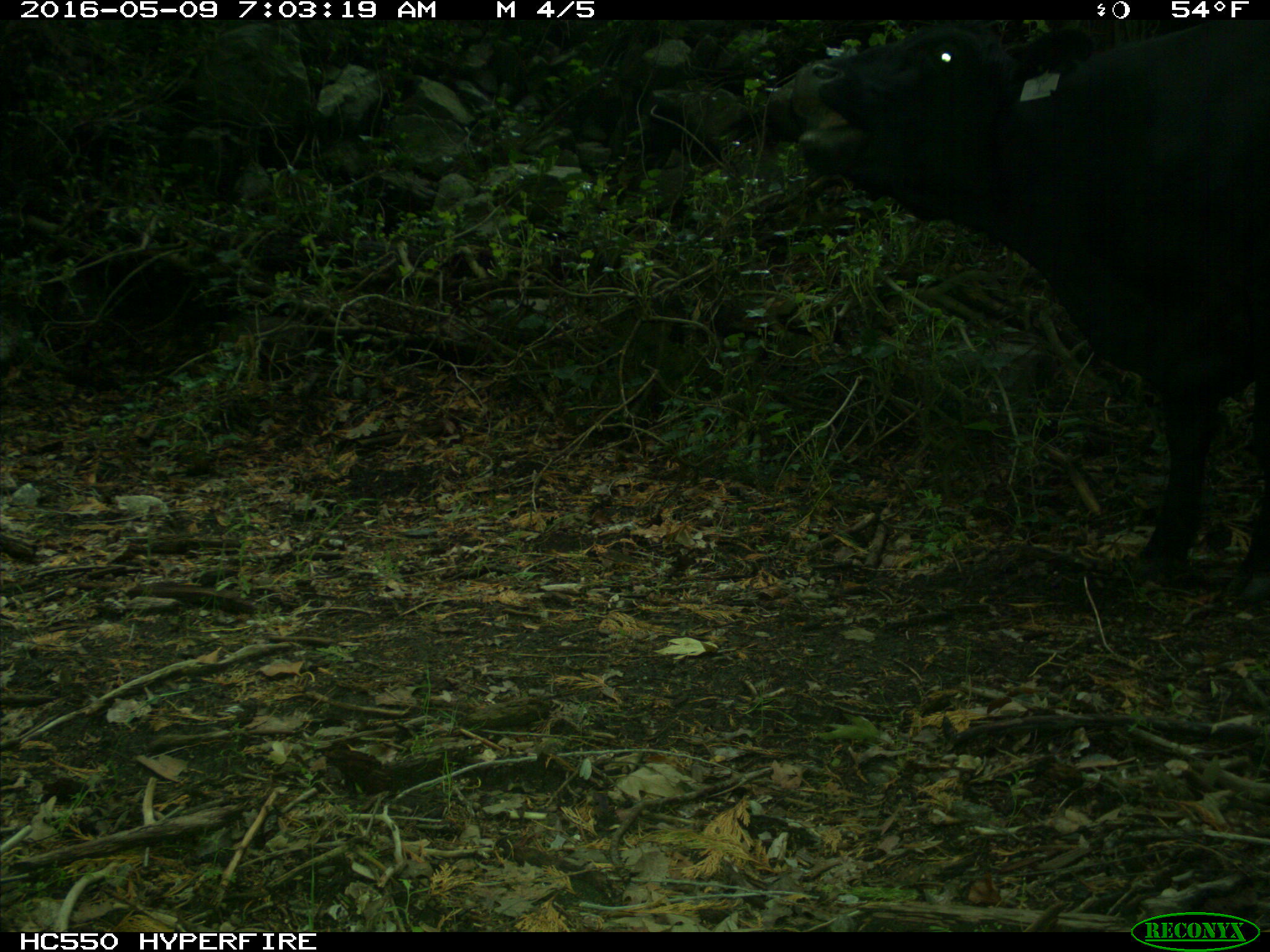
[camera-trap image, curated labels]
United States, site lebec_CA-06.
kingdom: Animalia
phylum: Chordata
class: Mammalia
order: Artiodactyla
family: Bovidae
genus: Bos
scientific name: Bos taurus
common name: domestic cow